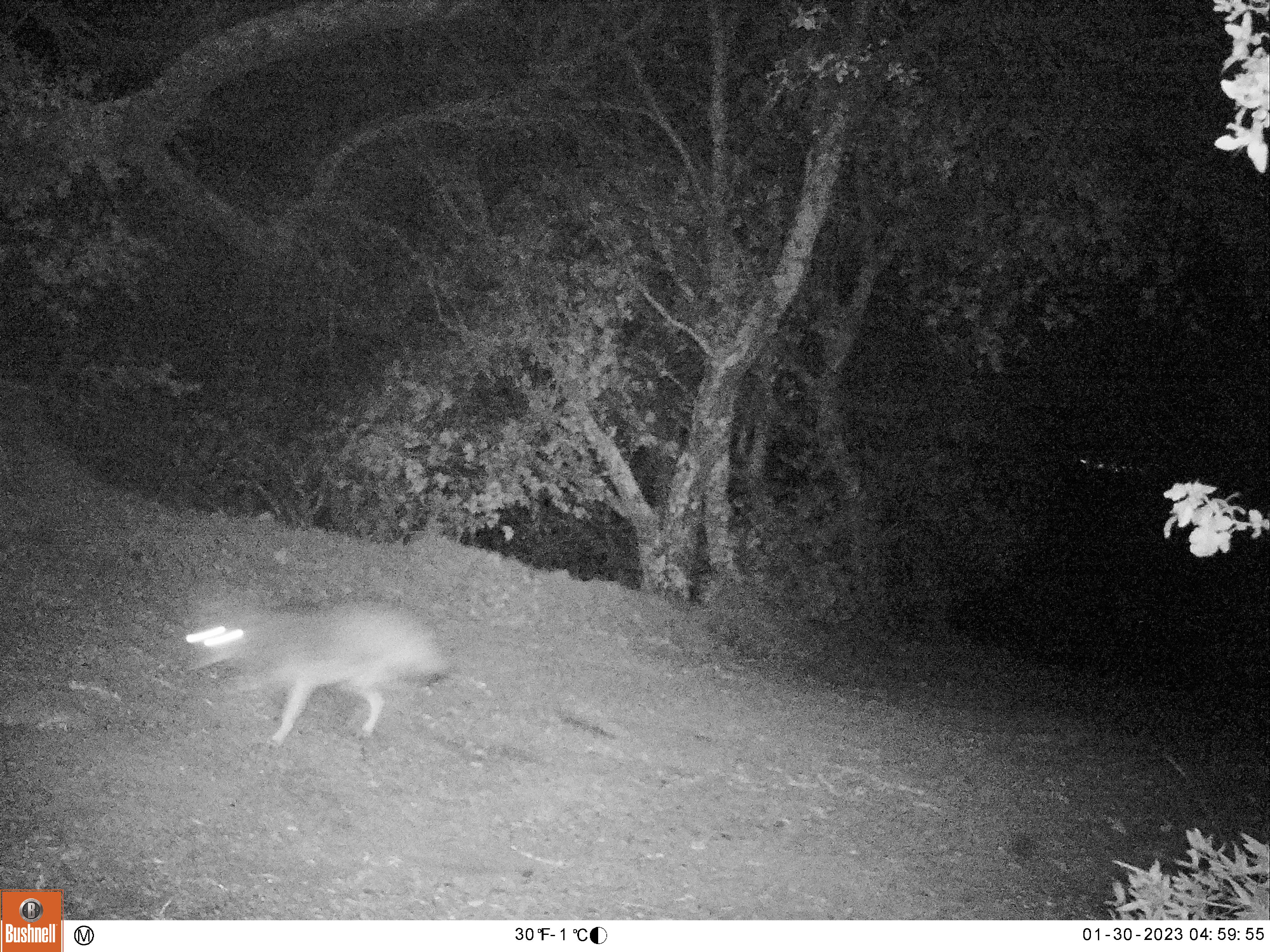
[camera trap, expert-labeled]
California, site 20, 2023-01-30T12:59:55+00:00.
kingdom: Animalia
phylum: Chordata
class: Mammalia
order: Carnivora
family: Canidae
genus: Canis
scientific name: Canis latrans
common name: coyote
Coyote (Canis latrans).